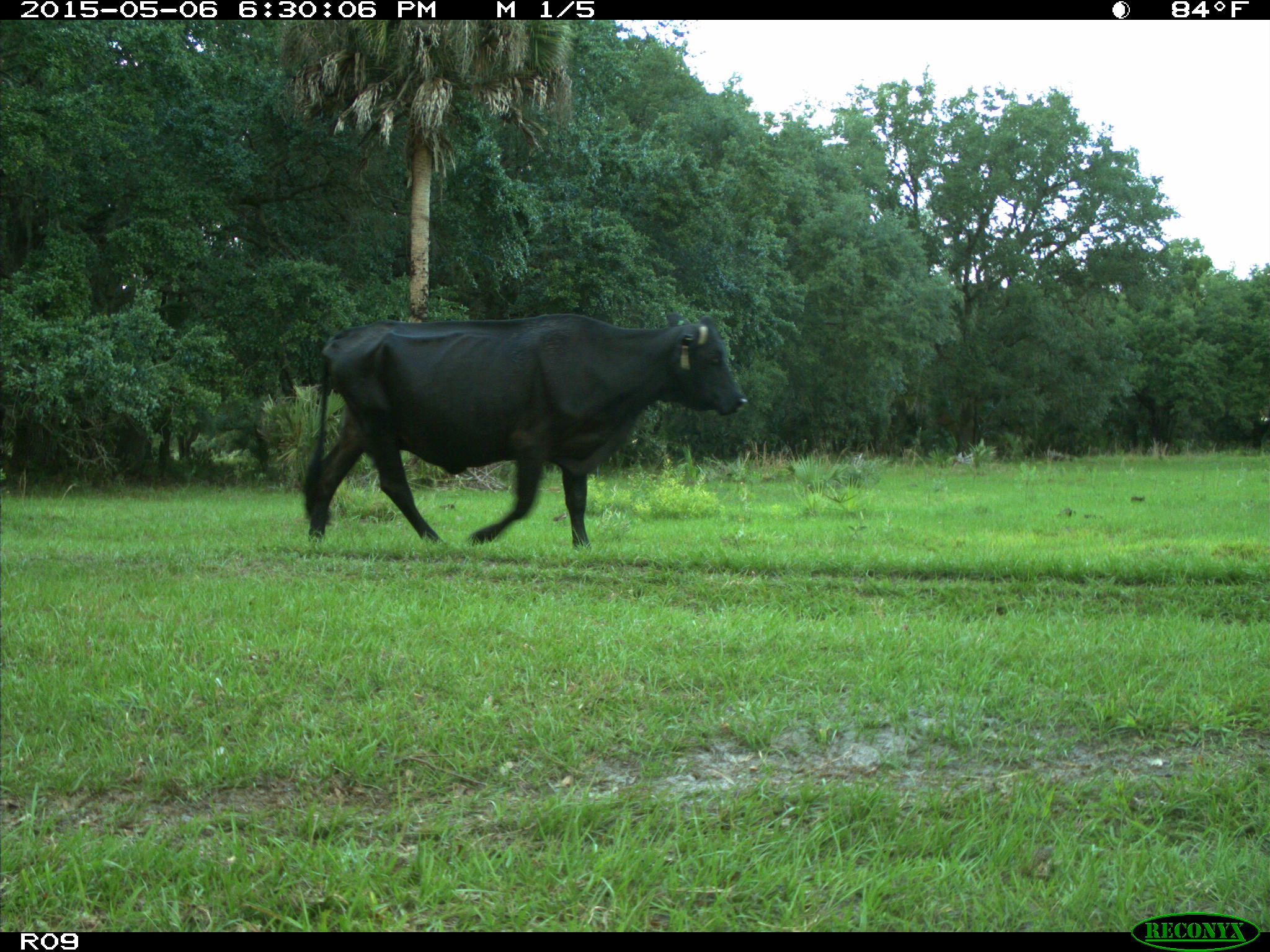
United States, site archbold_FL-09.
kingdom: Animalia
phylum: Chordata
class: Mammalia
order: Artiodactyla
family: Bovidae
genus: Bos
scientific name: Bos taurus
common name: domestic cow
Bos taurus (domestic cow).